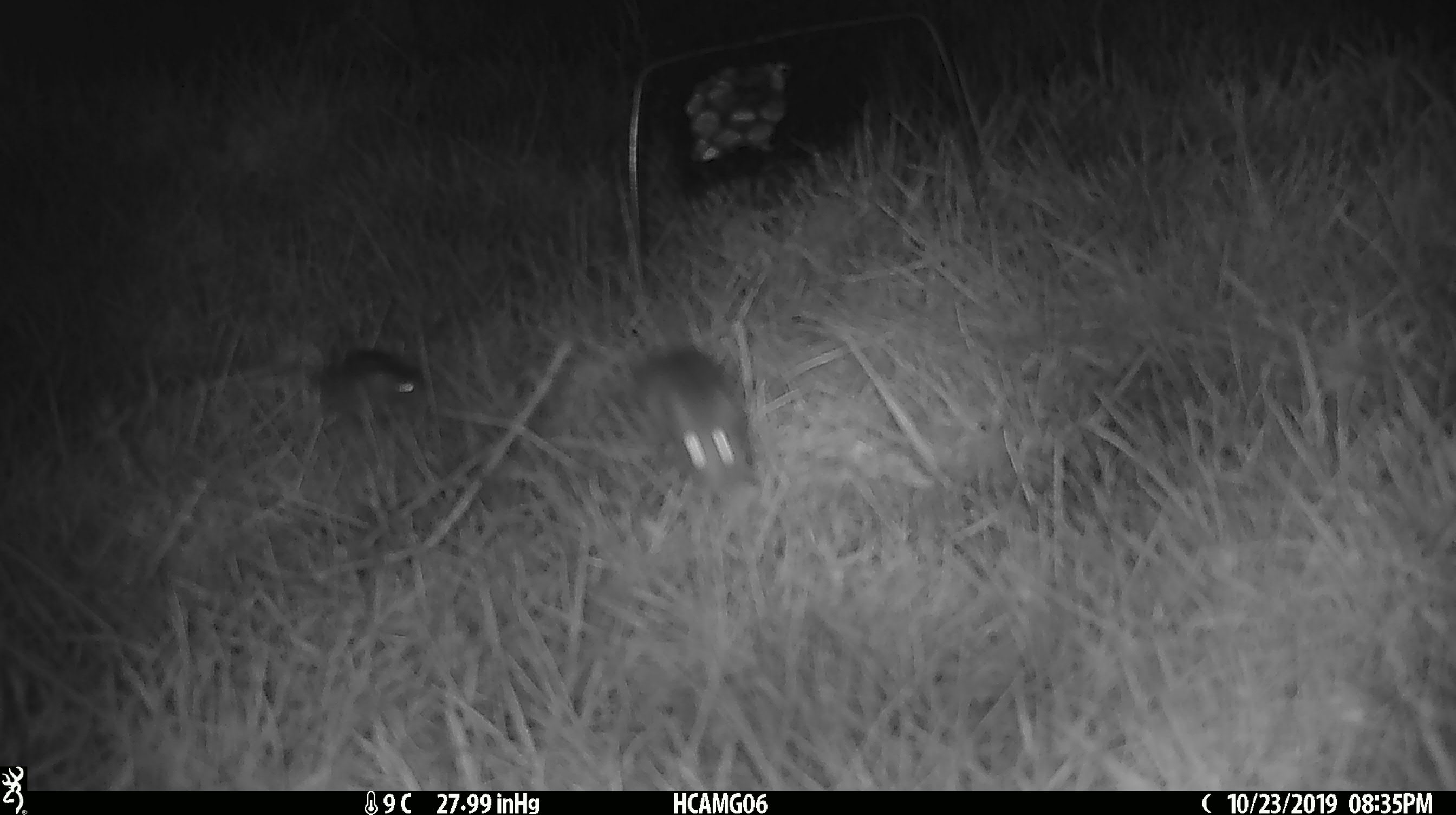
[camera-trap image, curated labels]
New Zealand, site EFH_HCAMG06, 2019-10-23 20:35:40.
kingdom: Animalia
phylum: Chordata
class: Mammalia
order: Rodentia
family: Muridae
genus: Mus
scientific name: Mus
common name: mouse